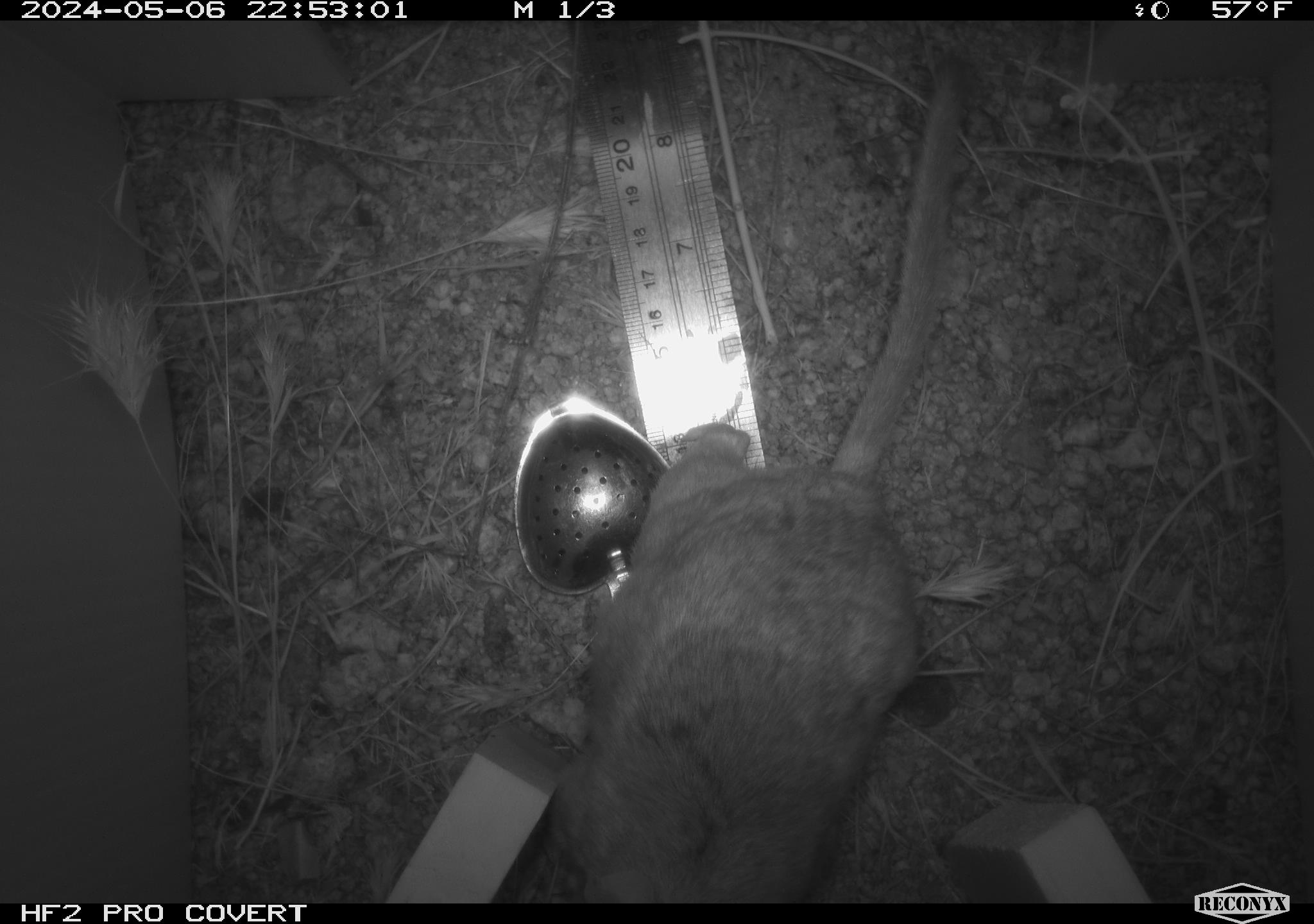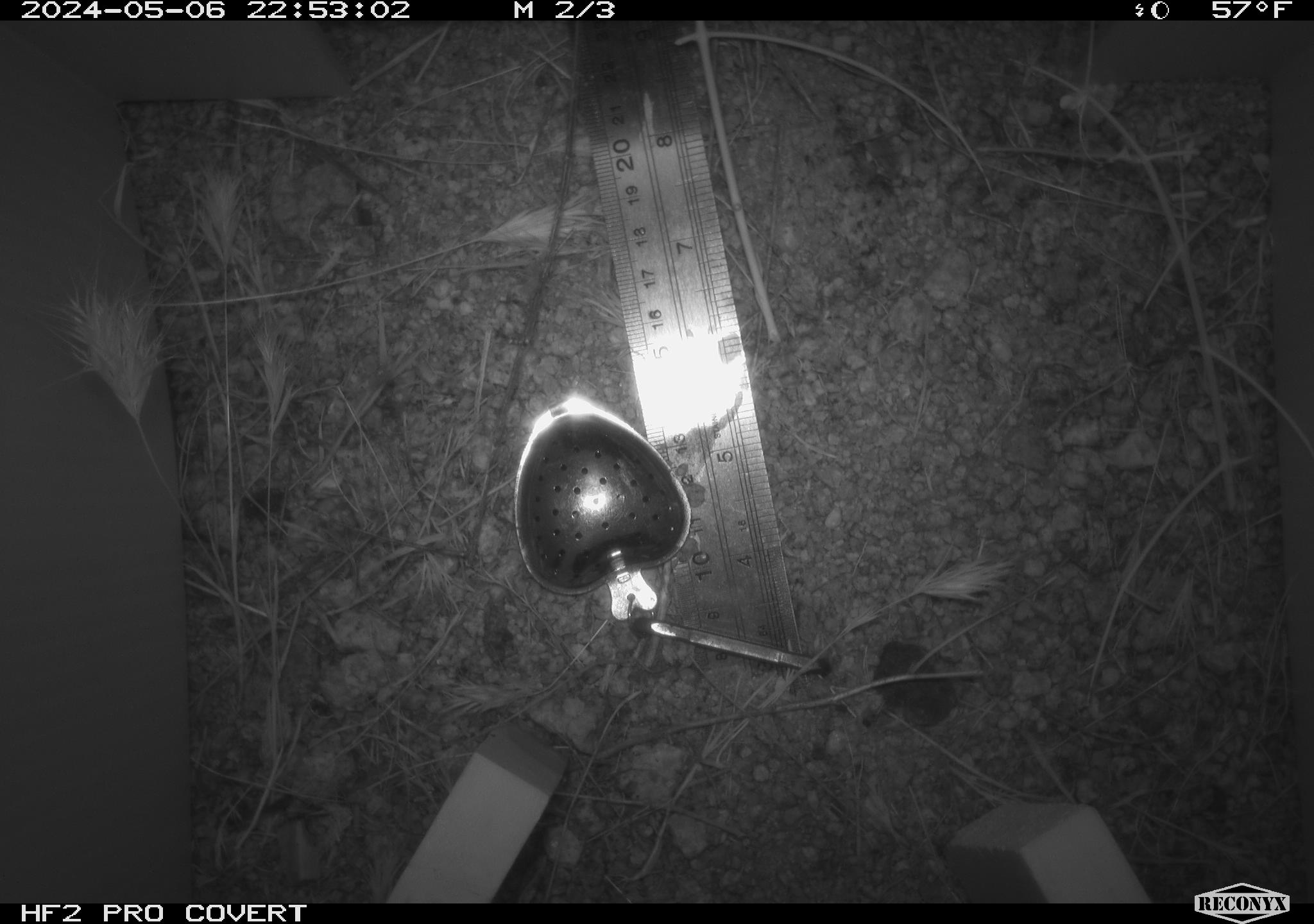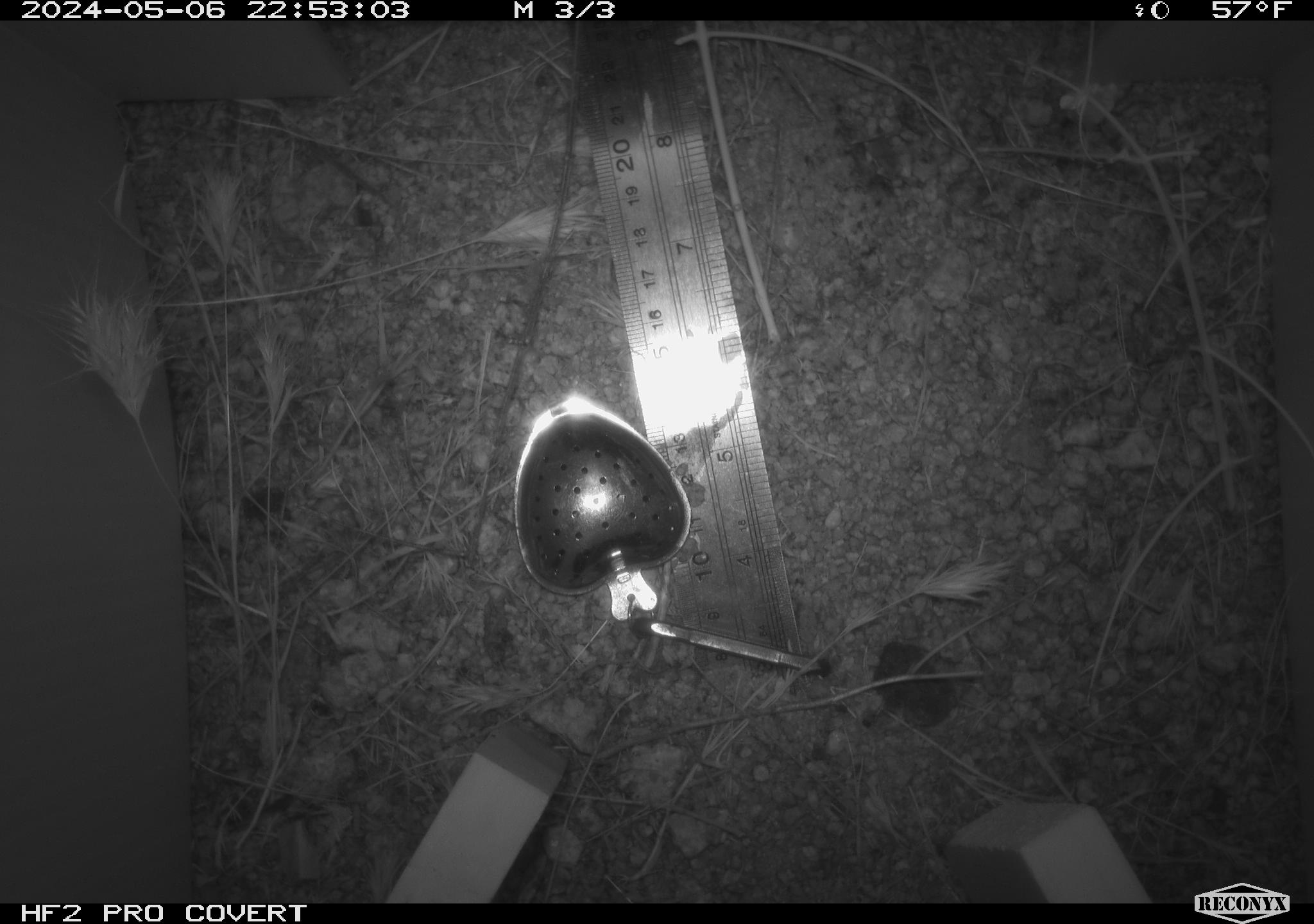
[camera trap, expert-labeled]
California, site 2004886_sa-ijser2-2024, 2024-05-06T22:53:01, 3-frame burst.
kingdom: Animalia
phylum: Chordata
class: Mammalia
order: Rodentia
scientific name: Rodentia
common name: woodrat or rat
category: woodrat or rat species